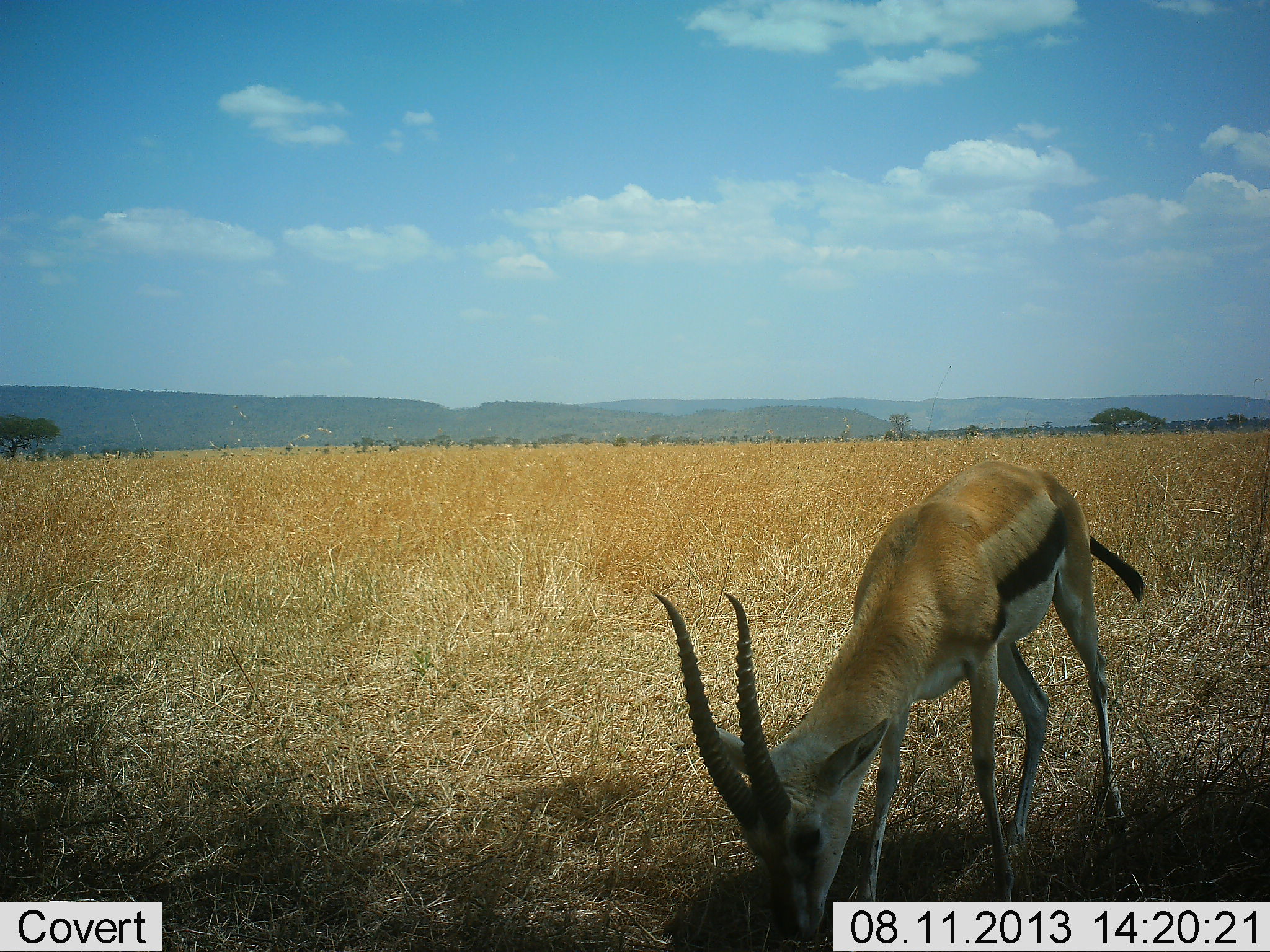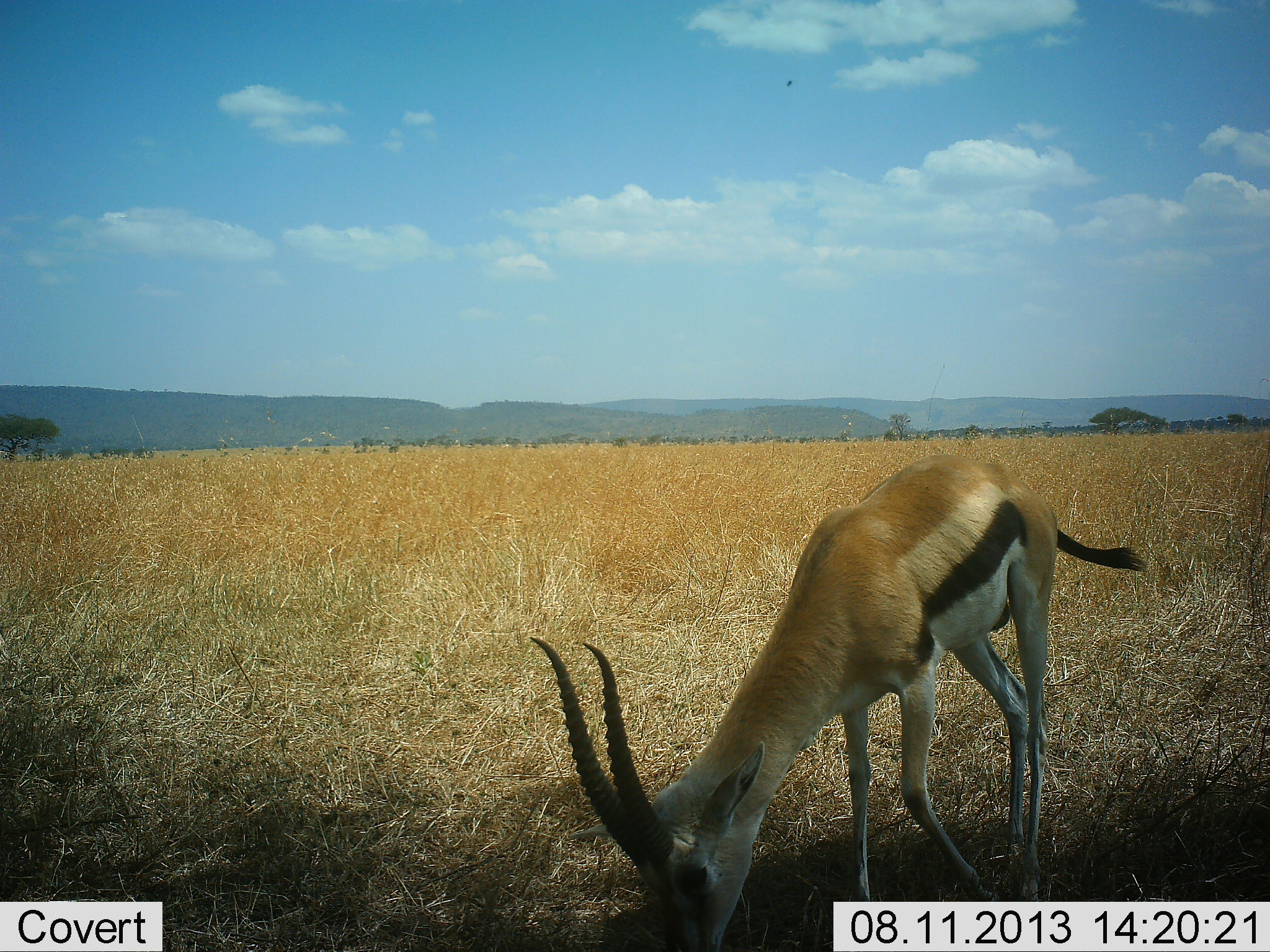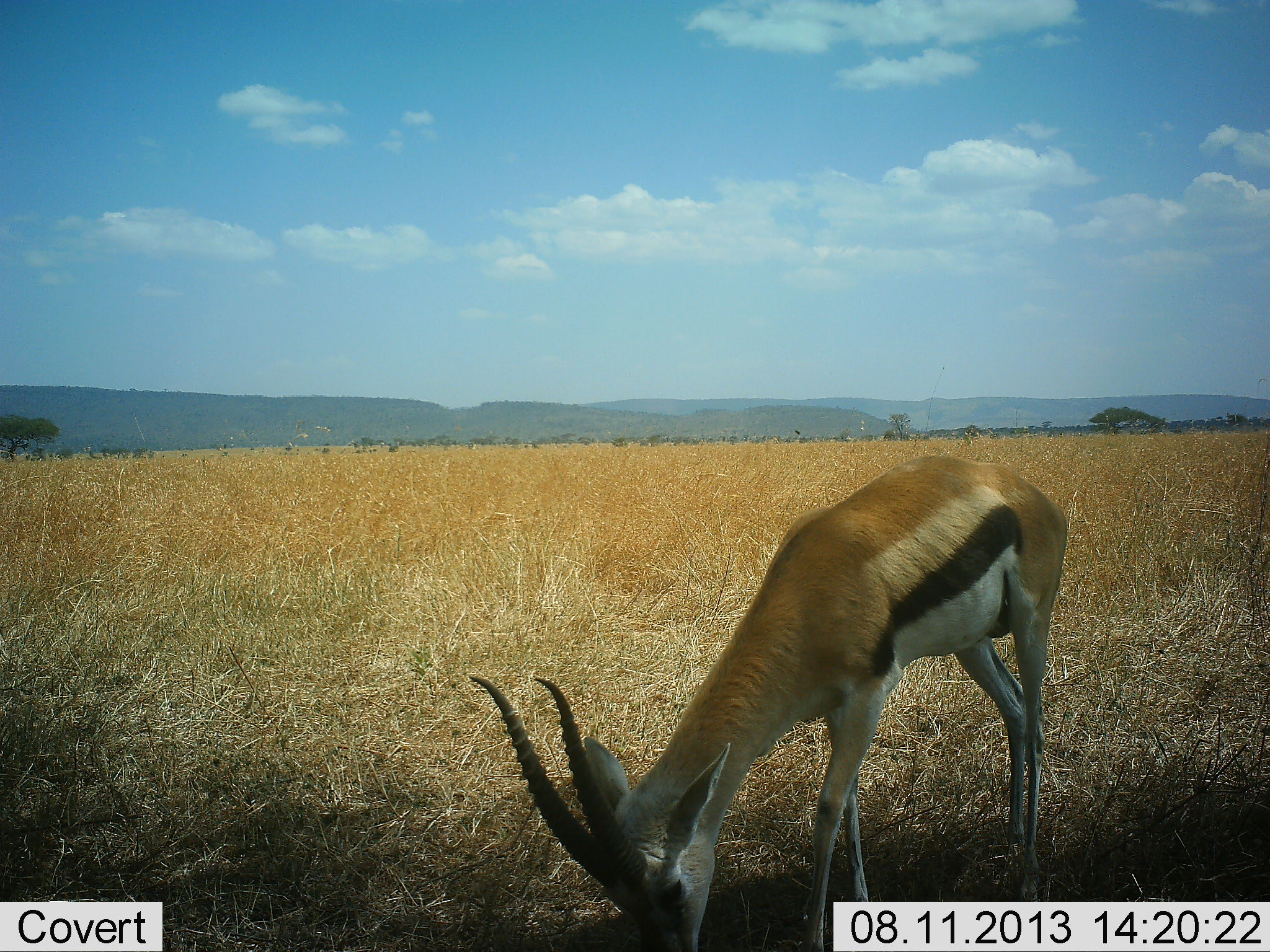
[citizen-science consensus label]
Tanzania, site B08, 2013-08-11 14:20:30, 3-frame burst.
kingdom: Animalia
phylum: Chordata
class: Mammalia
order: Artiodactyla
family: Bovidae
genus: Eudorcas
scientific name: Eudorcas thomsonii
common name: thomson's gazelle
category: gazellethomsons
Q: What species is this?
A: Gazellethomsons (thomson's gazelle) (Eudorcas thomsonii).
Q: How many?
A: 1.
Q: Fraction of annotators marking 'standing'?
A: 10%.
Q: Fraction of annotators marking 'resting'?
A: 0%.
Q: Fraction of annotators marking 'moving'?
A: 12%.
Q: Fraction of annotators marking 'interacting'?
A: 0%.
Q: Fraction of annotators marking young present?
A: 0%.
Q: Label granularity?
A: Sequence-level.